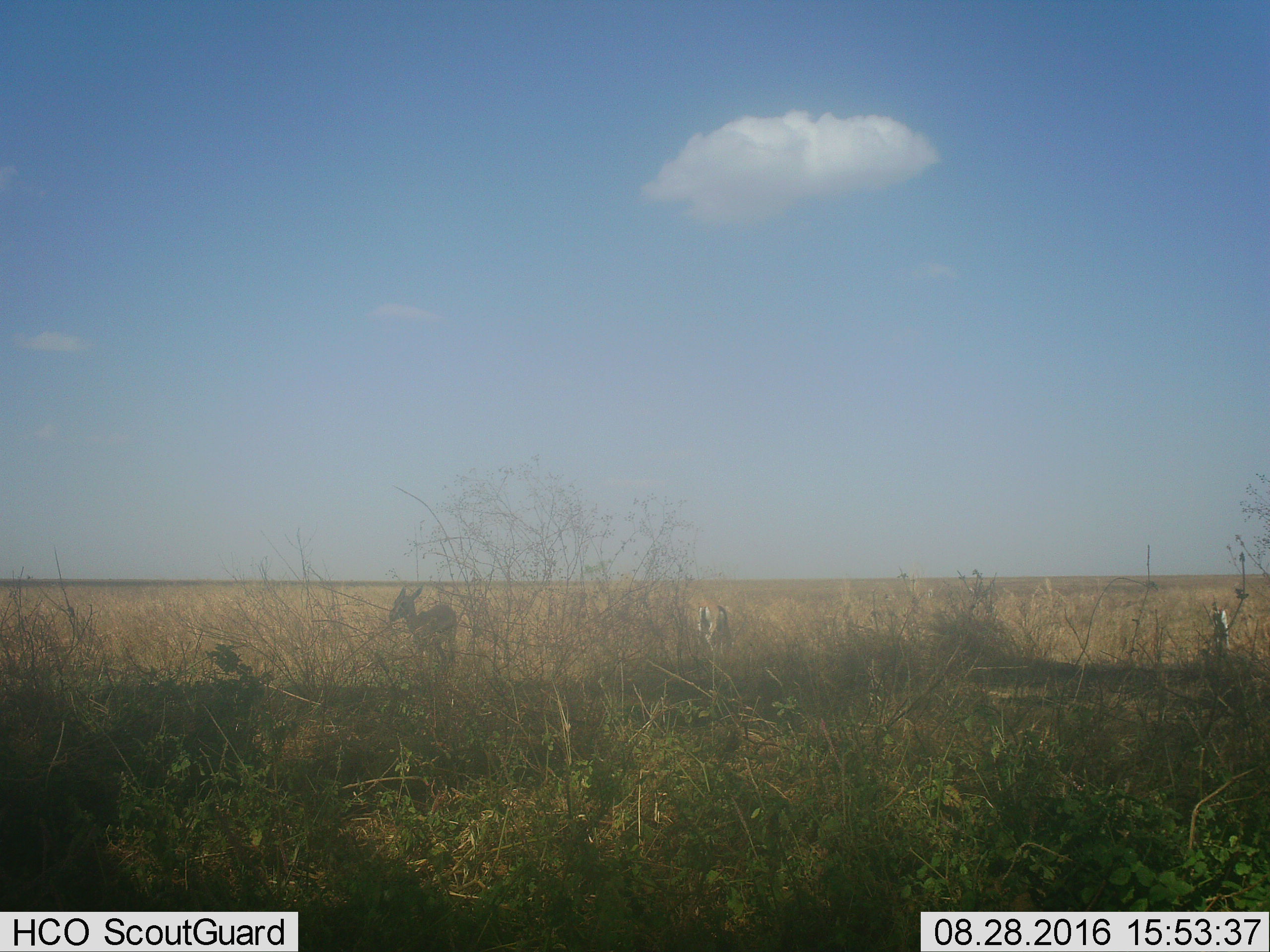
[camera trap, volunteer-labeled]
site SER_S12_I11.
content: unidentified animal